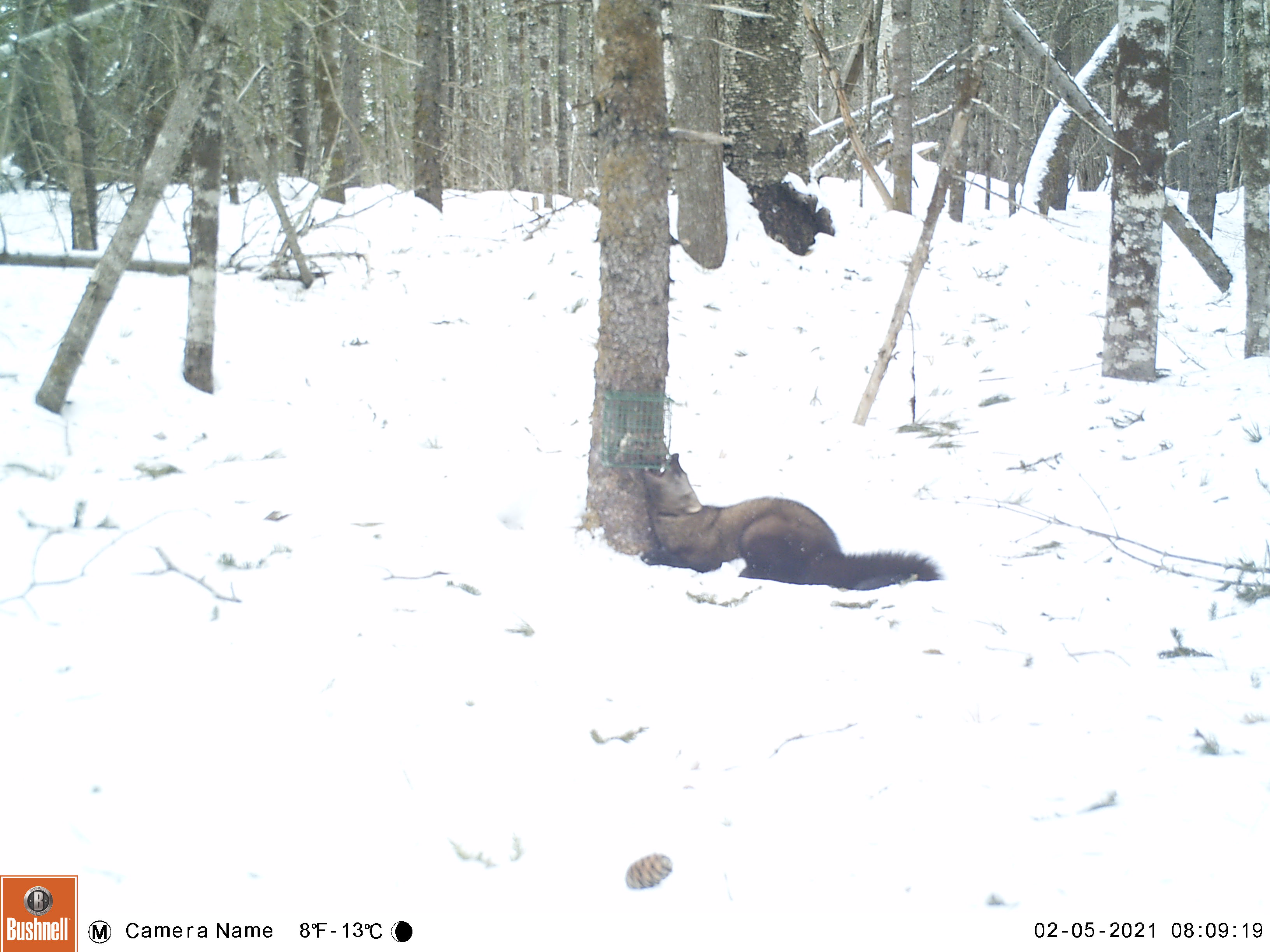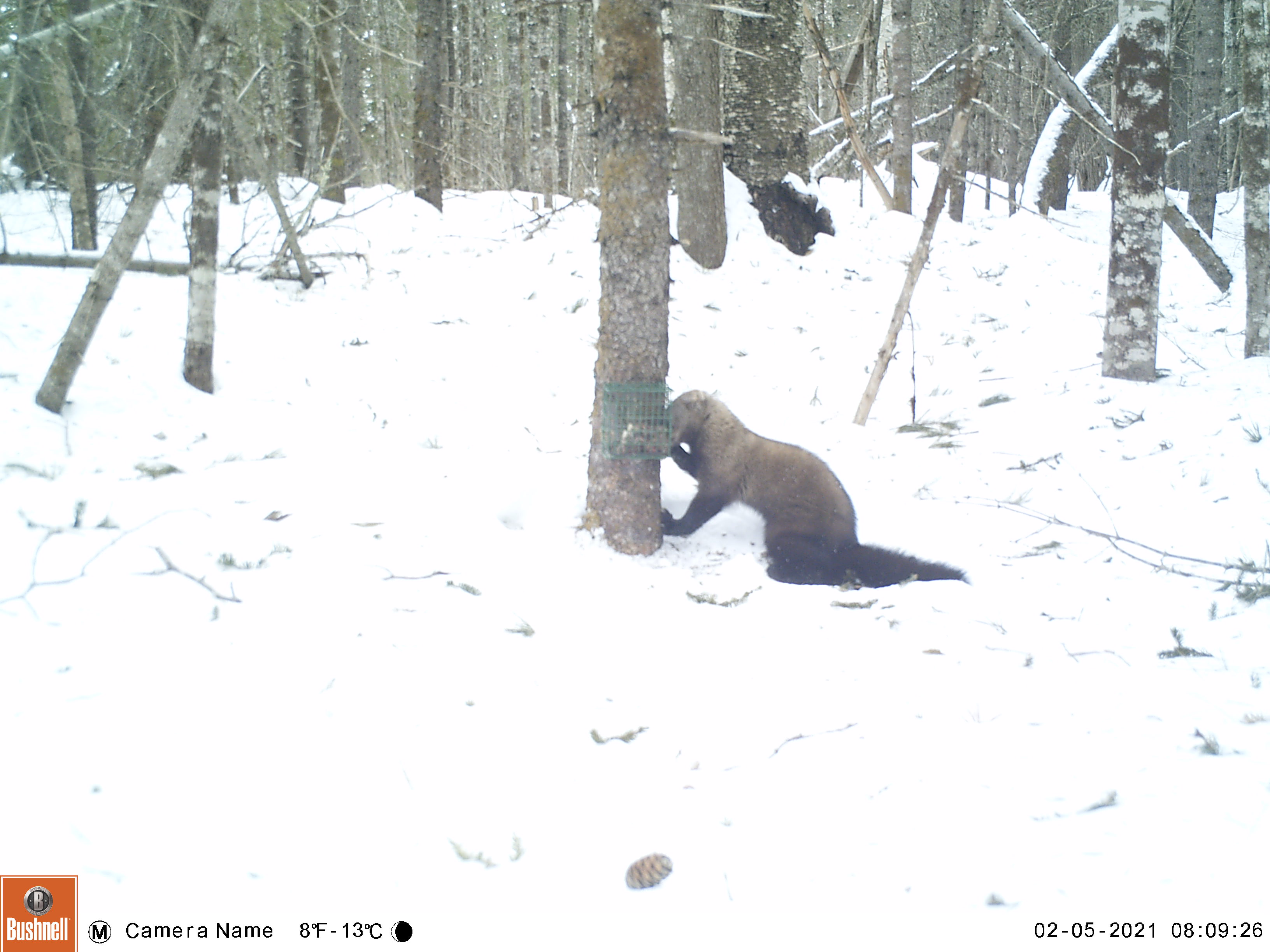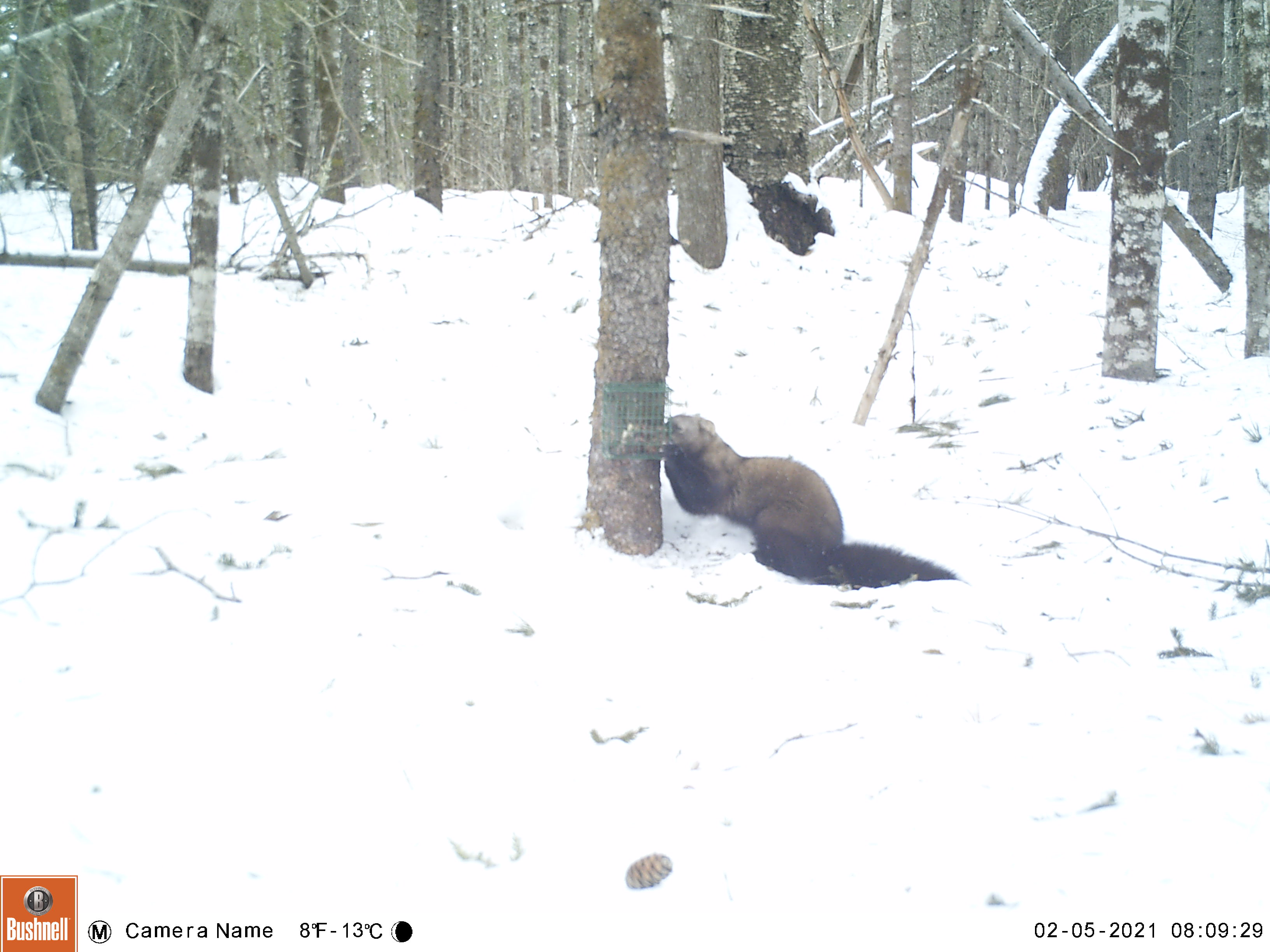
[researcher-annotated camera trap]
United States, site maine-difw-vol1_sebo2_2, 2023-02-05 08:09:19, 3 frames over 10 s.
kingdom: Animalia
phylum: Chordata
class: Mammalia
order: Carnivora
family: Mustelidae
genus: Pekania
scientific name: Pekania pennanti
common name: fisher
Fisher (Pekania pennanti).